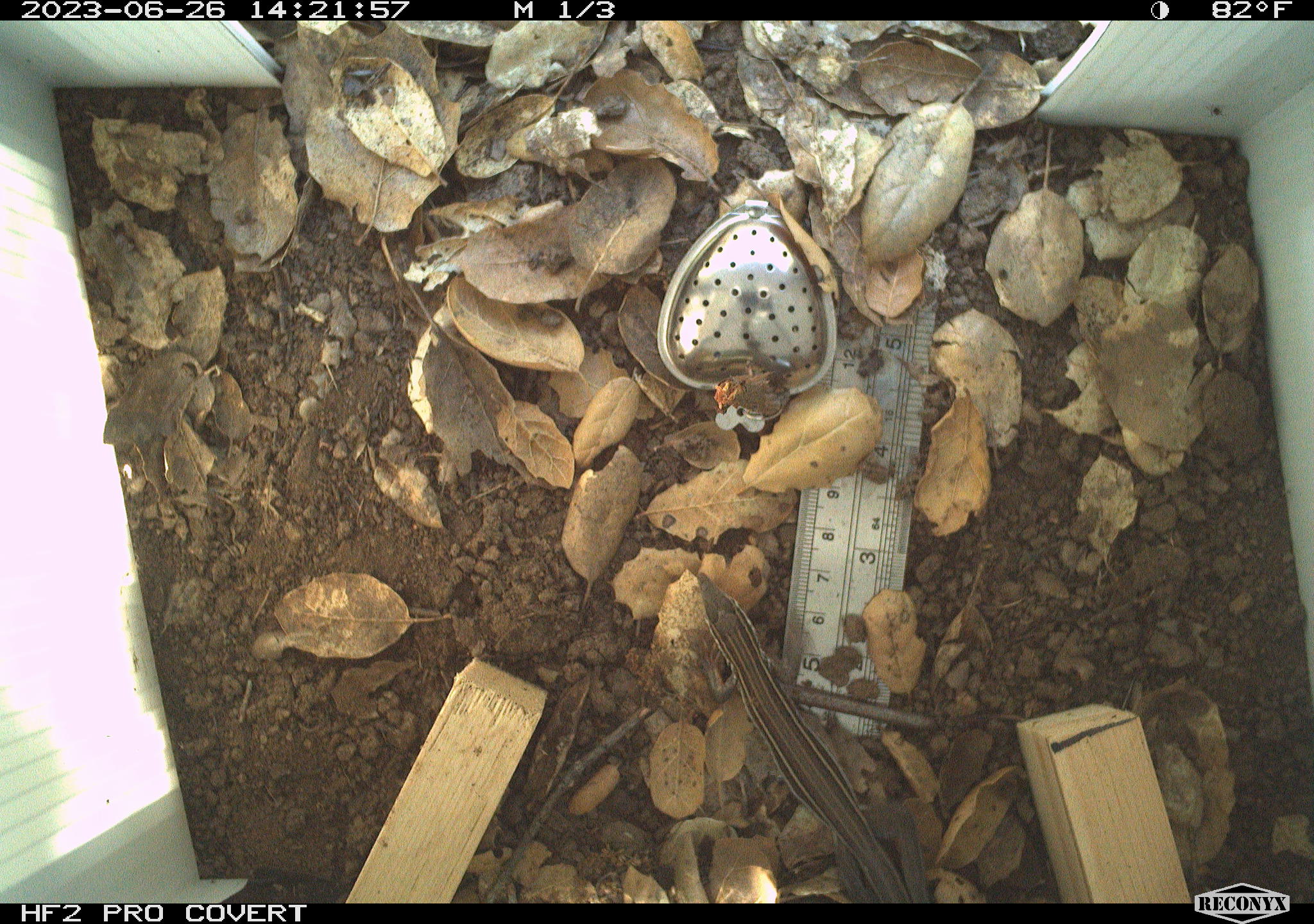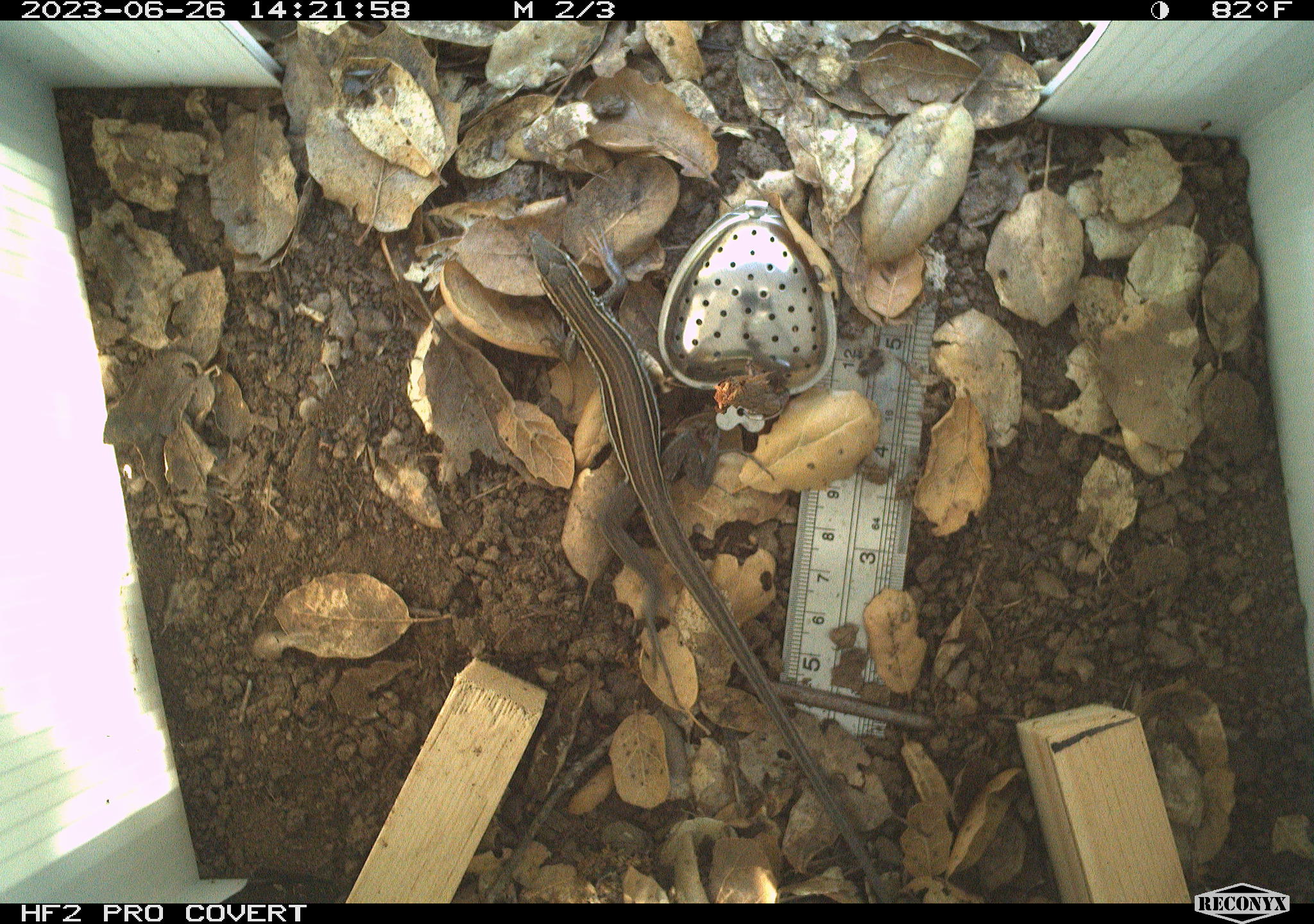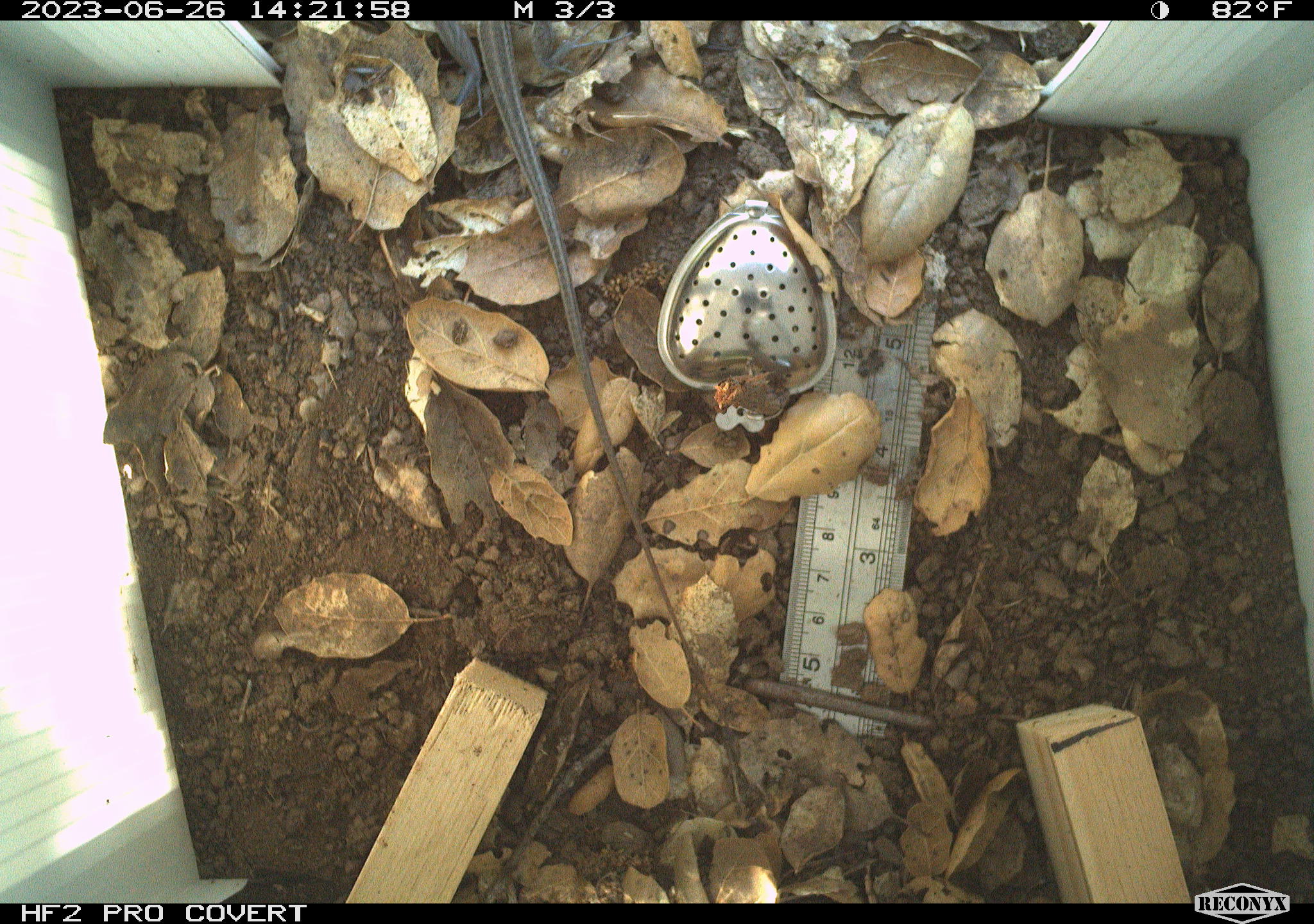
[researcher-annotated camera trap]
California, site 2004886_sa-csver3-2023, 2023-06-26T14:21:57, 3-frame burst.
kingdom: Animalia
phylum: Chordata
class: Reptilia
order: Squamata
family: Teiidae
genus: Aspidoscelis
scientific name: Aspidoscelis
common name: whiptail lizards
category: aspidoscelis species